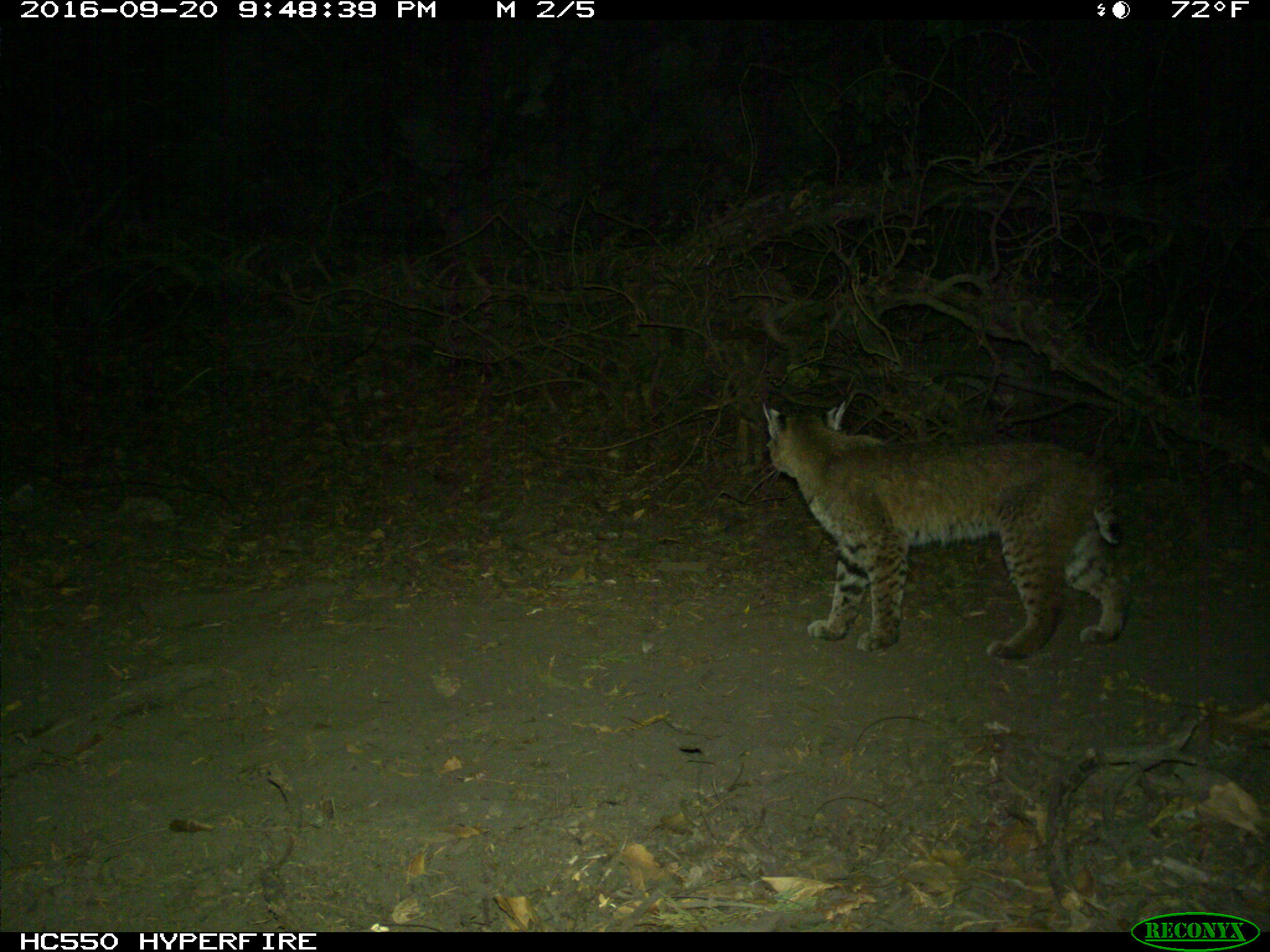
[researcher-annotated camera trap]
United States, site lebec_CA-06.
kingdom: Animalia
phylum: Chordata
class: Mammalia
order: Carnivora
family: Felidae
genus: Lynx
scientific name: Lynx rufus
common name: bobcat